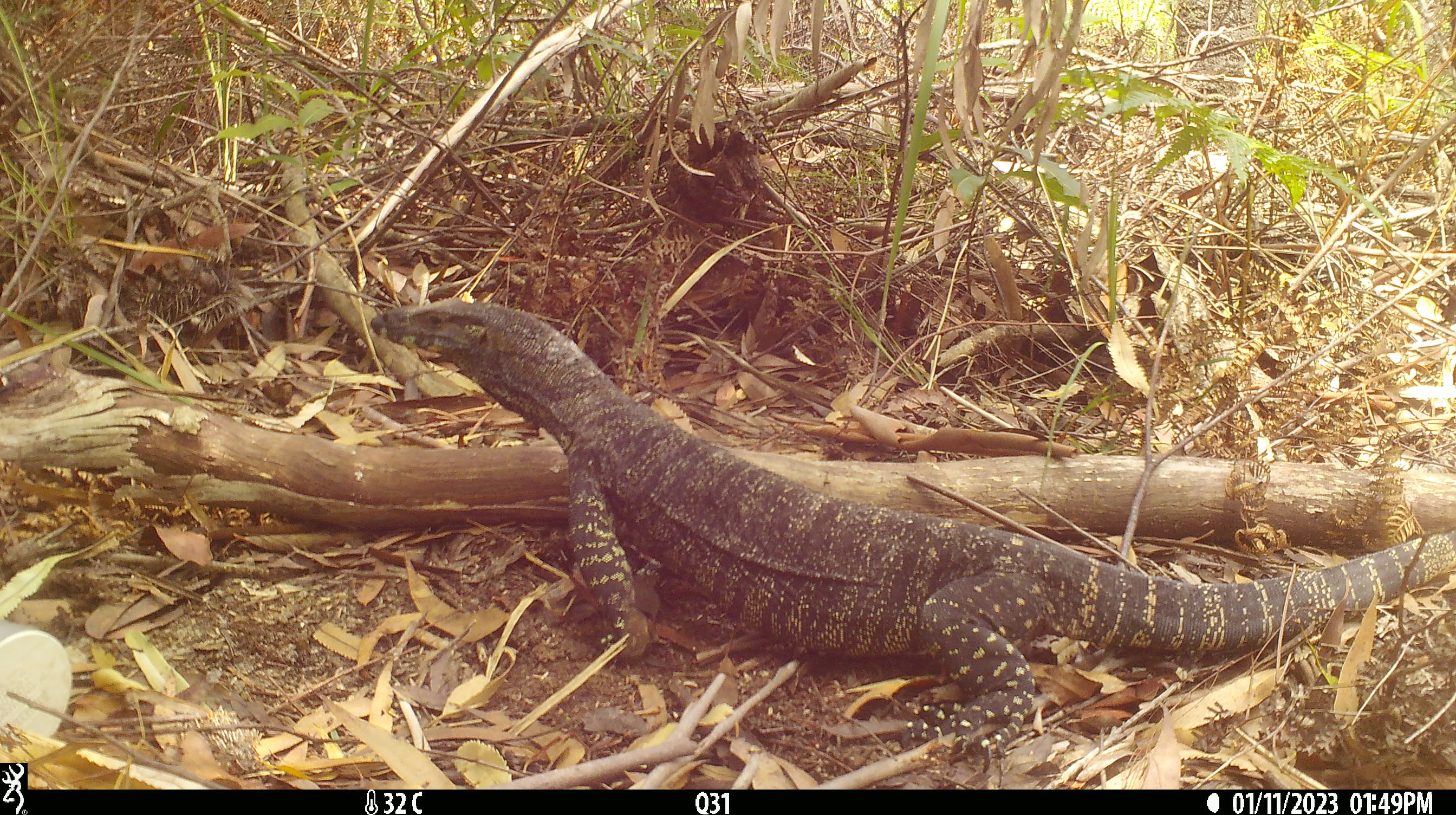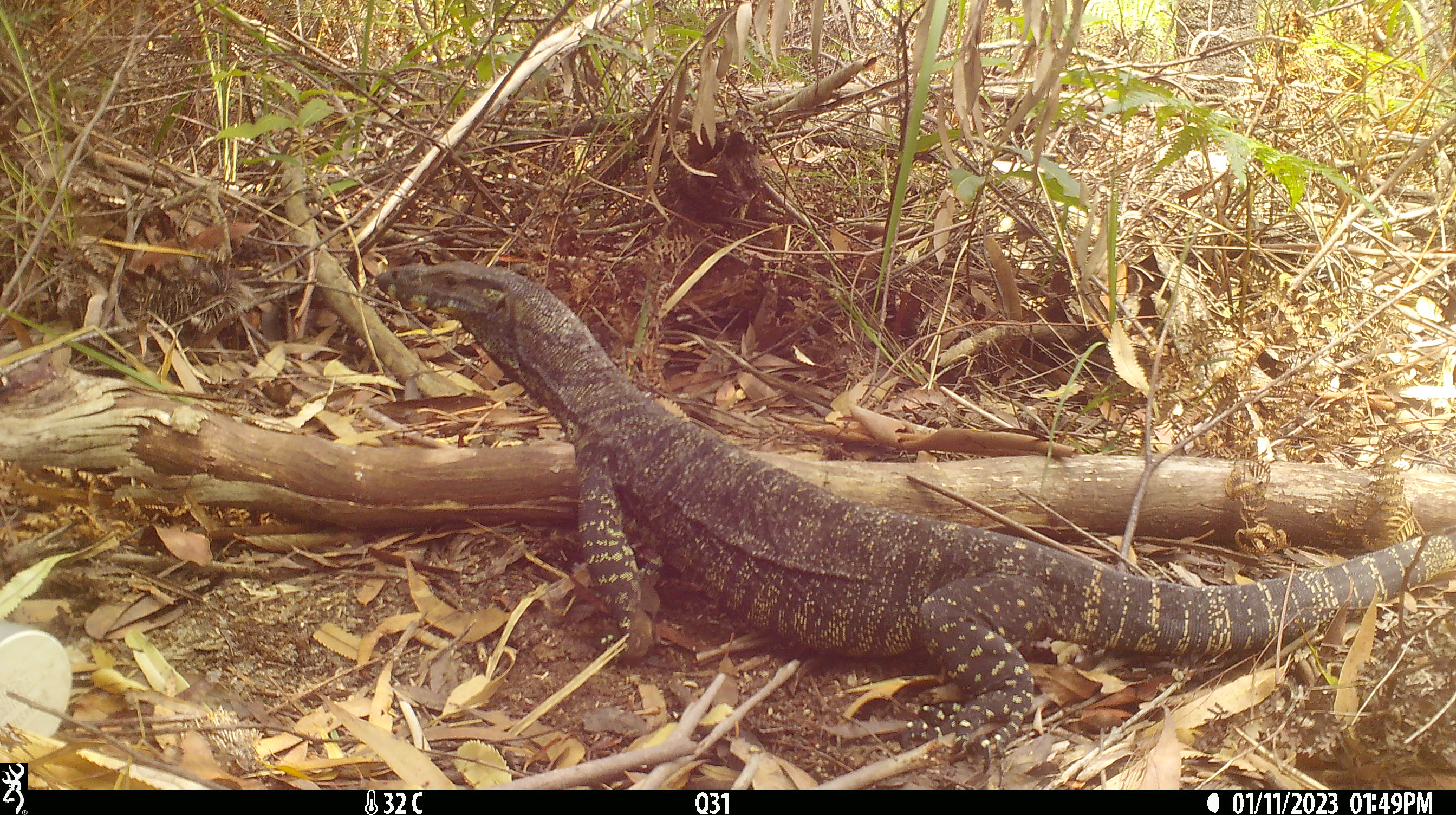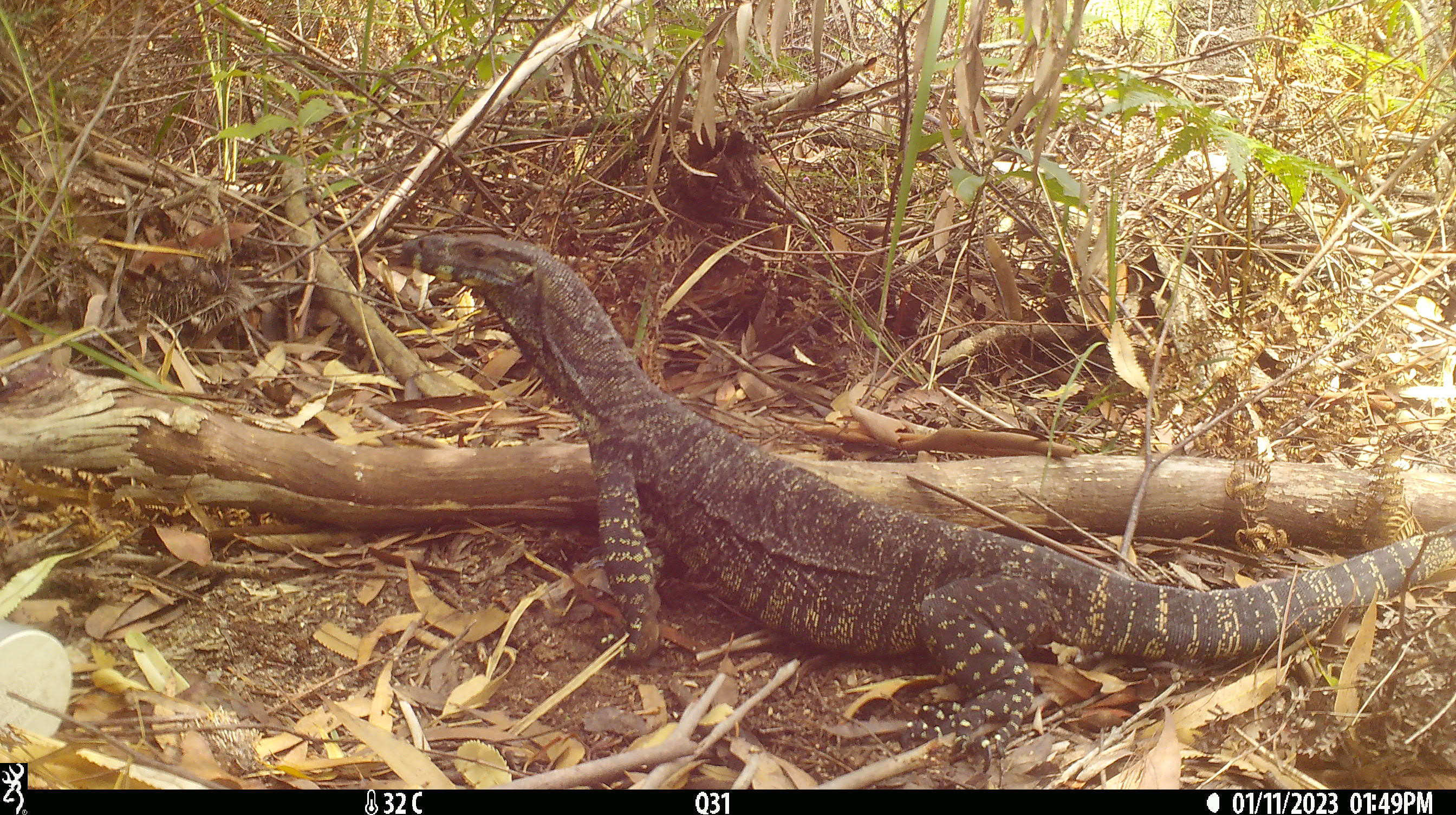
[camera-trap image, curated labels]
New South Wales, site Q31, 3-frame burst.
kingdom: Animalia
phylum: Chordata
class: Reptilia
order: Squamata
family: Varanidae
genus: Varanus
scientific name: Varanus varius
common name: lace monitor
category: goanna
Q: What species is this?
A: Goanna (lace monitor) (Varanus varius).